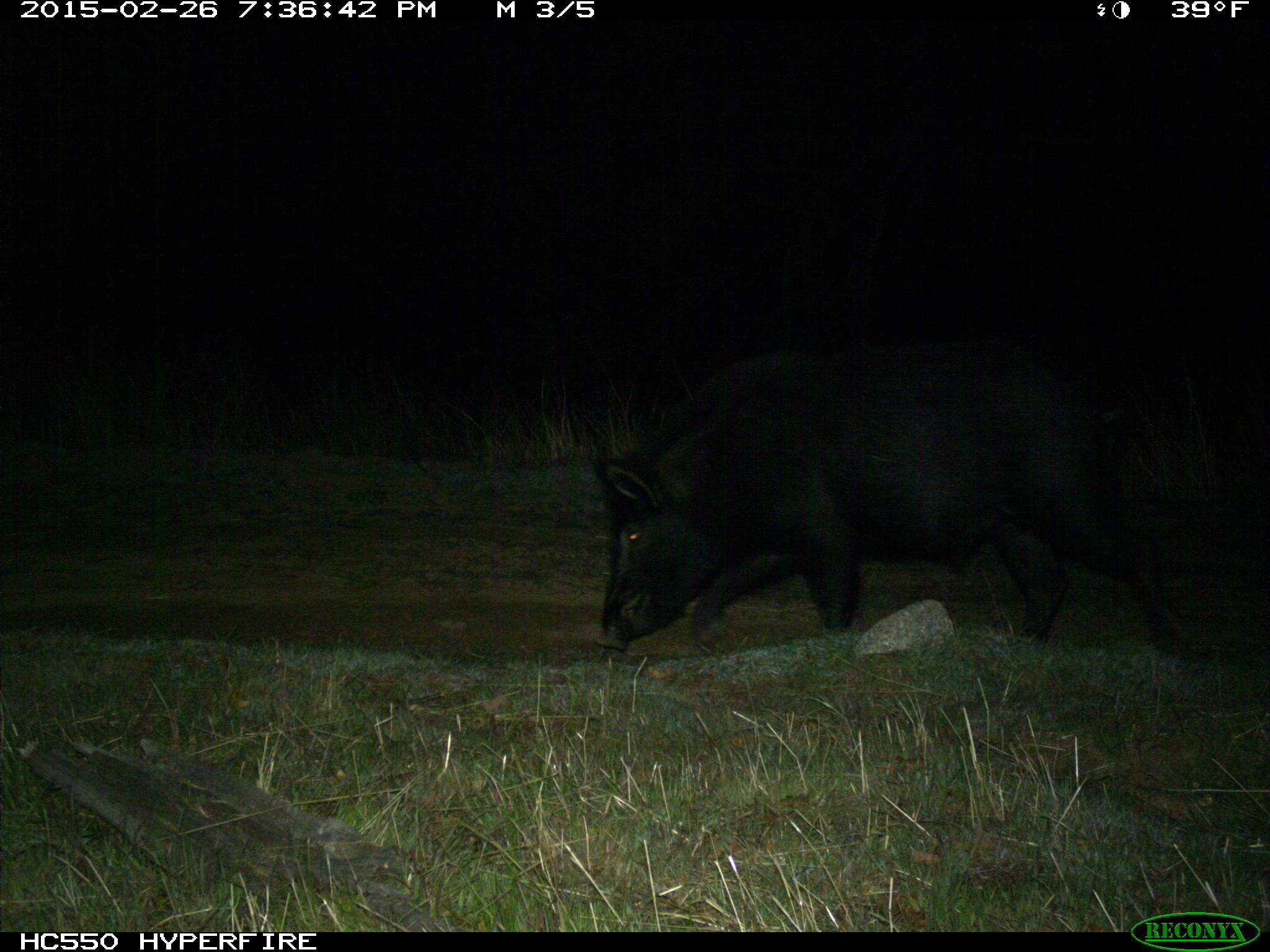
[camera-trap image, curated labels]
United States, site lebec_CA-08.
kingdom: Animalia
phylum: Chordata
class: Mammalia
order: Artiodactyla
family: Suidae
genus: Sus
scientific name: Sus scrofa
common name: wild boar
Sus scrofa (wild boar).